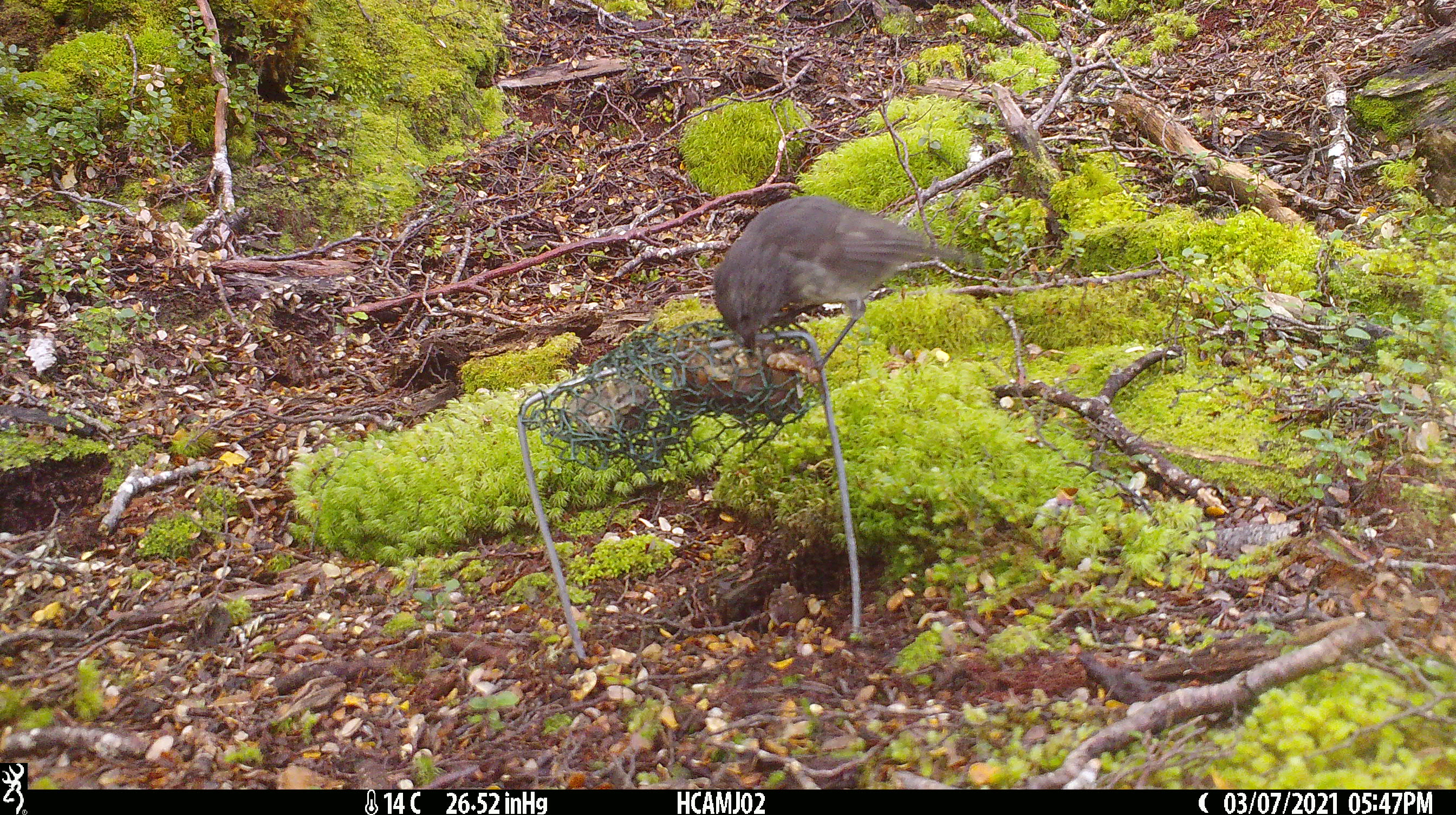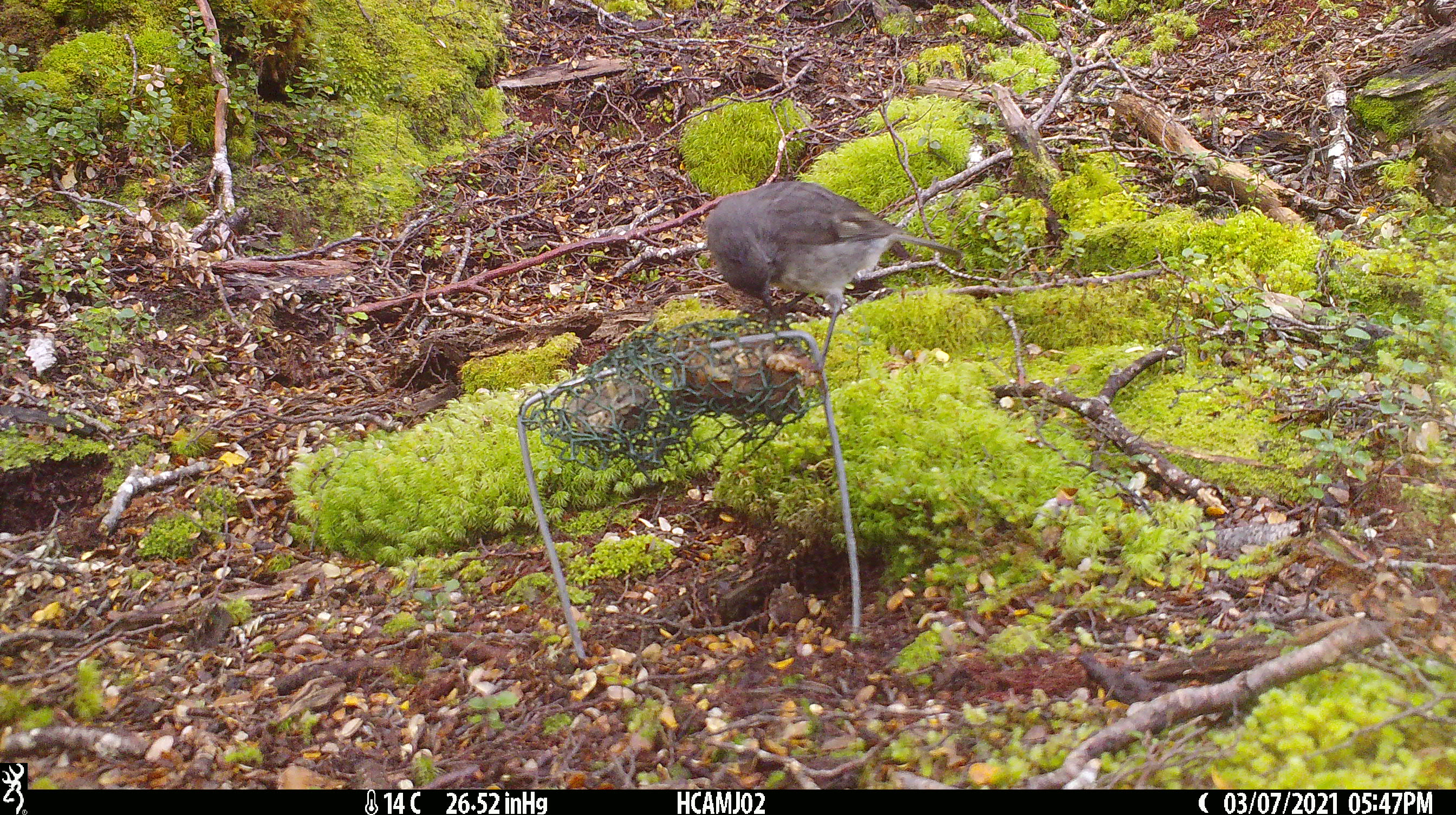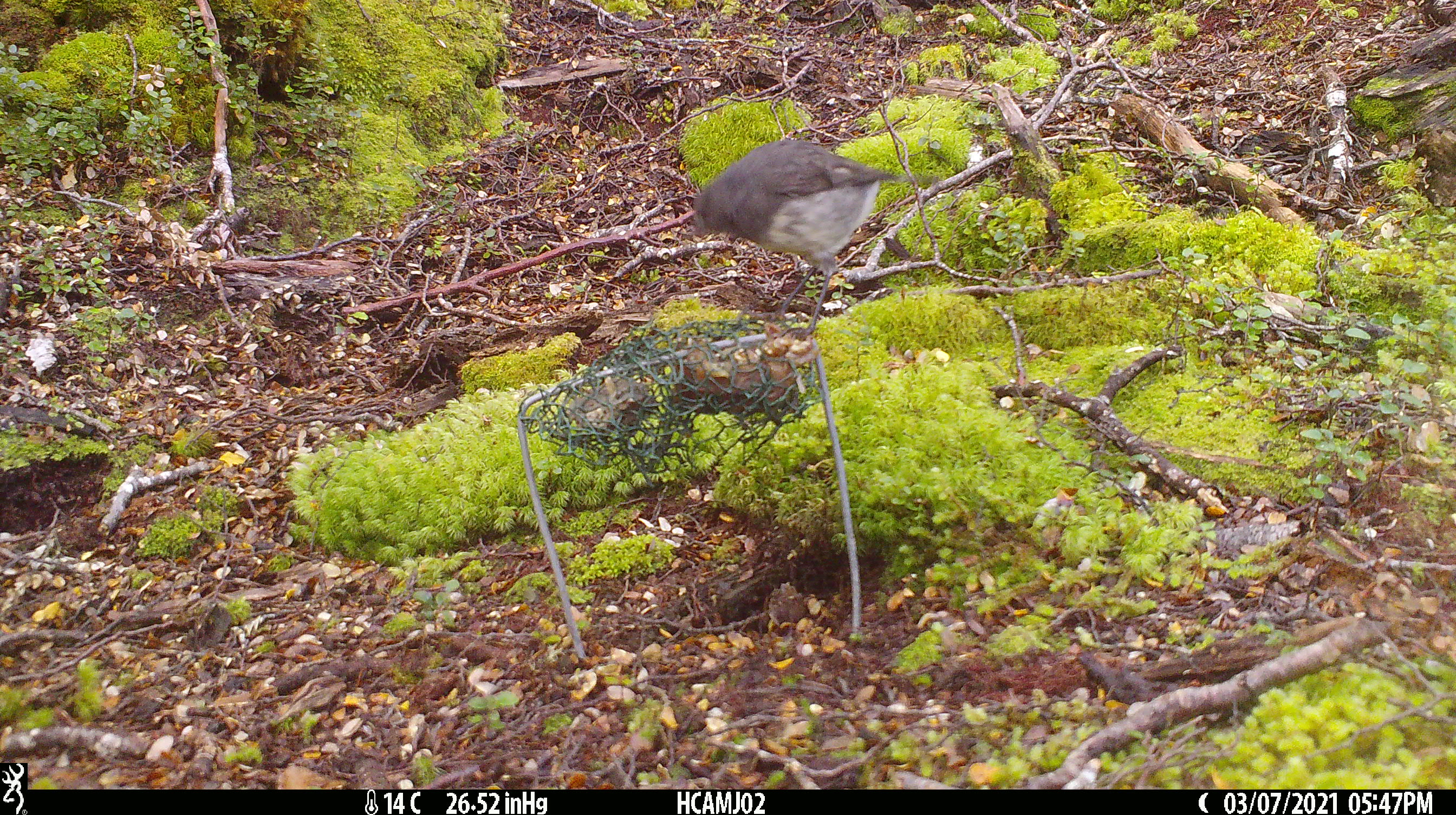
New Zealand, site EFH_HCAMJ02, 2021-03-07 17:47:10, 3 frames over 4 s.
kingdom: Animalia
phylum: Chordata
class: Aves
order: Passeriformes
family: Petroicidae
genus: Petroica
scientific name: Petroica australis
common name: new zealand robin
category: robin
Robin (new zealand robin) (Petroica australis).